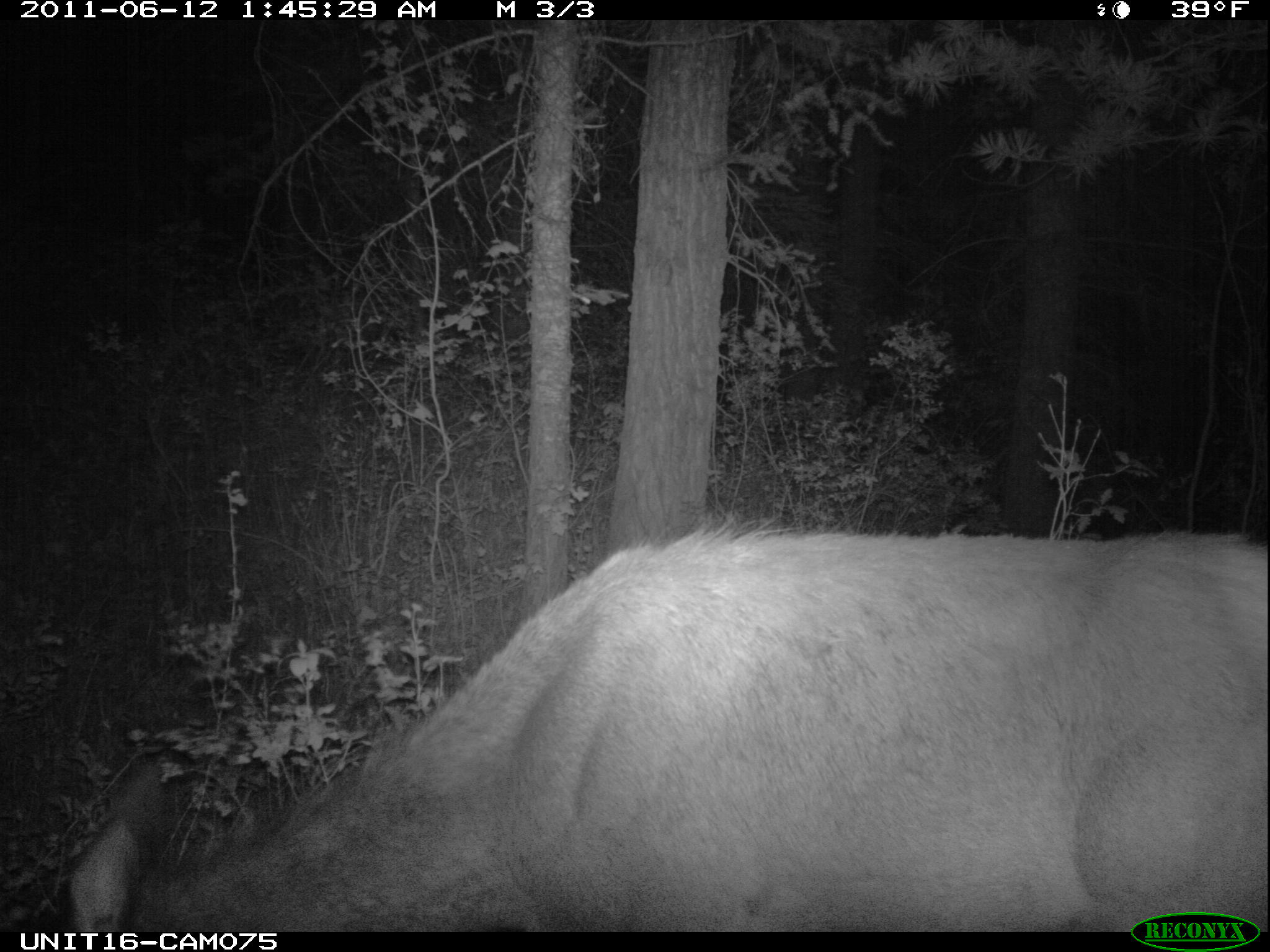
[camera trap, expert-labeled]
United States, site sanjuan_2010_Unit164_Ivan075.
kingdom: Animalia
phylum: Chordata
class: Mammalia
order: Artiodactyla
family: Cervidae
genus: Cervus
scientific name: Cervus elaphus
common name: red deer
Cervus elaphus (red deer).